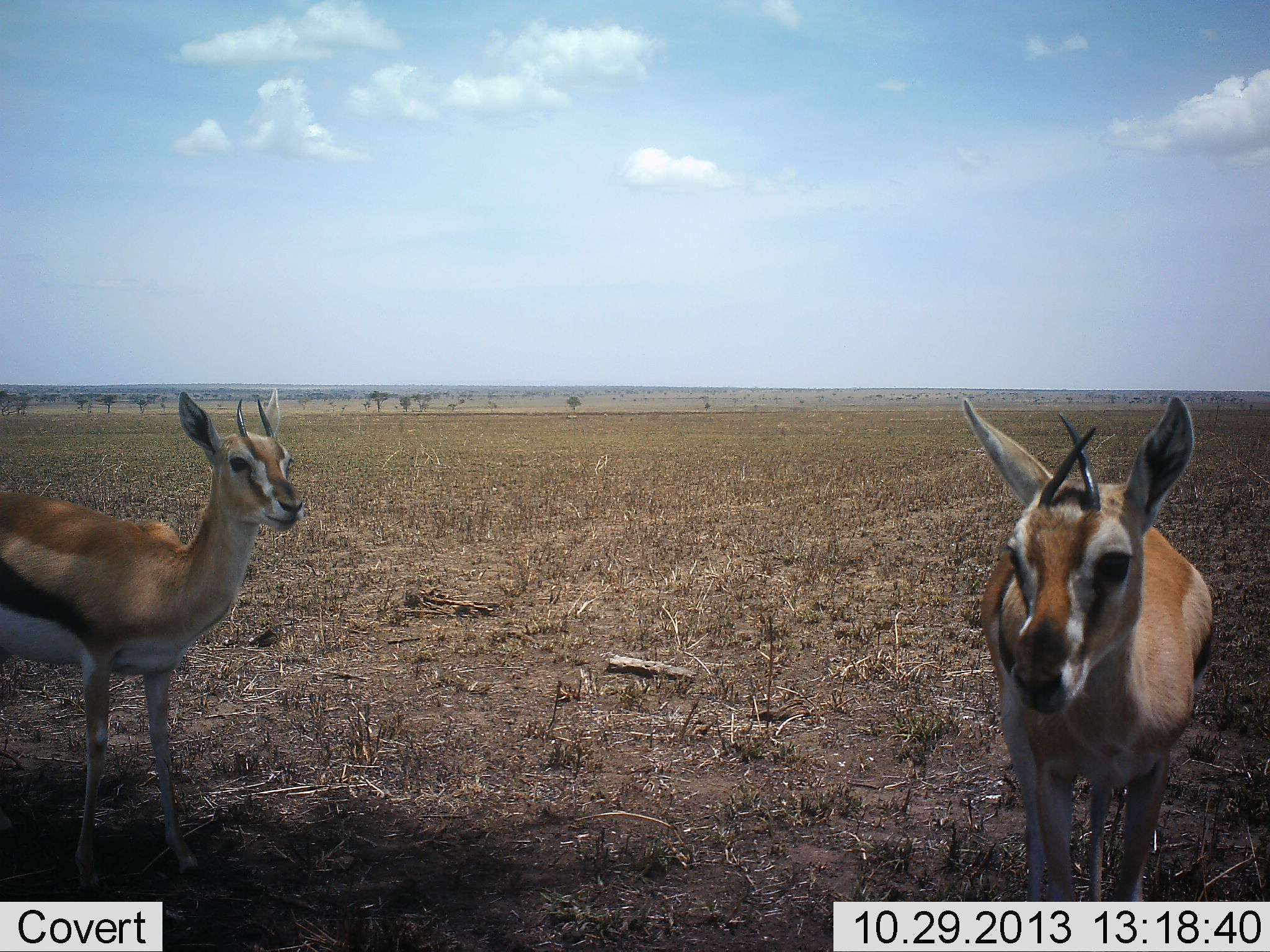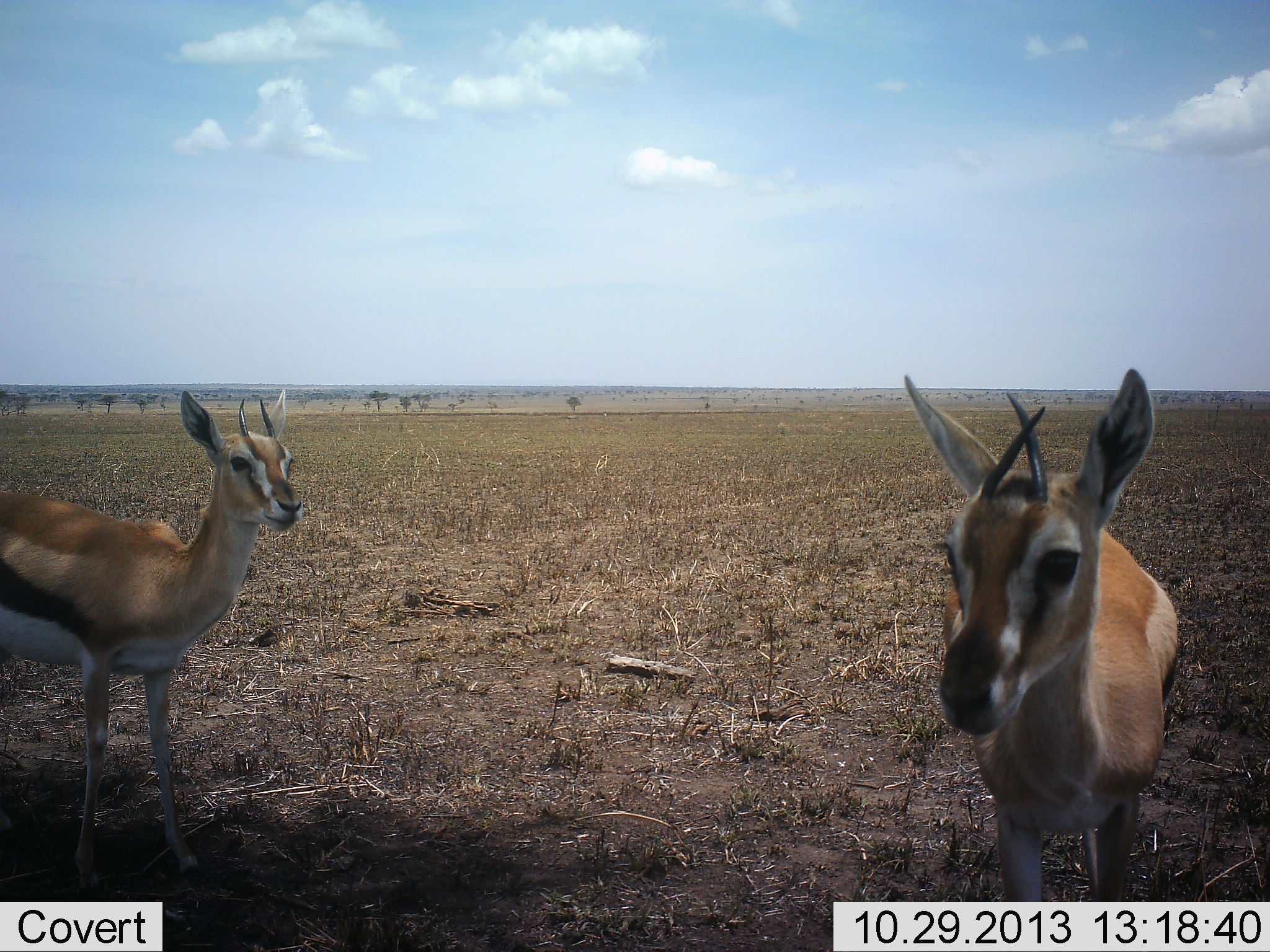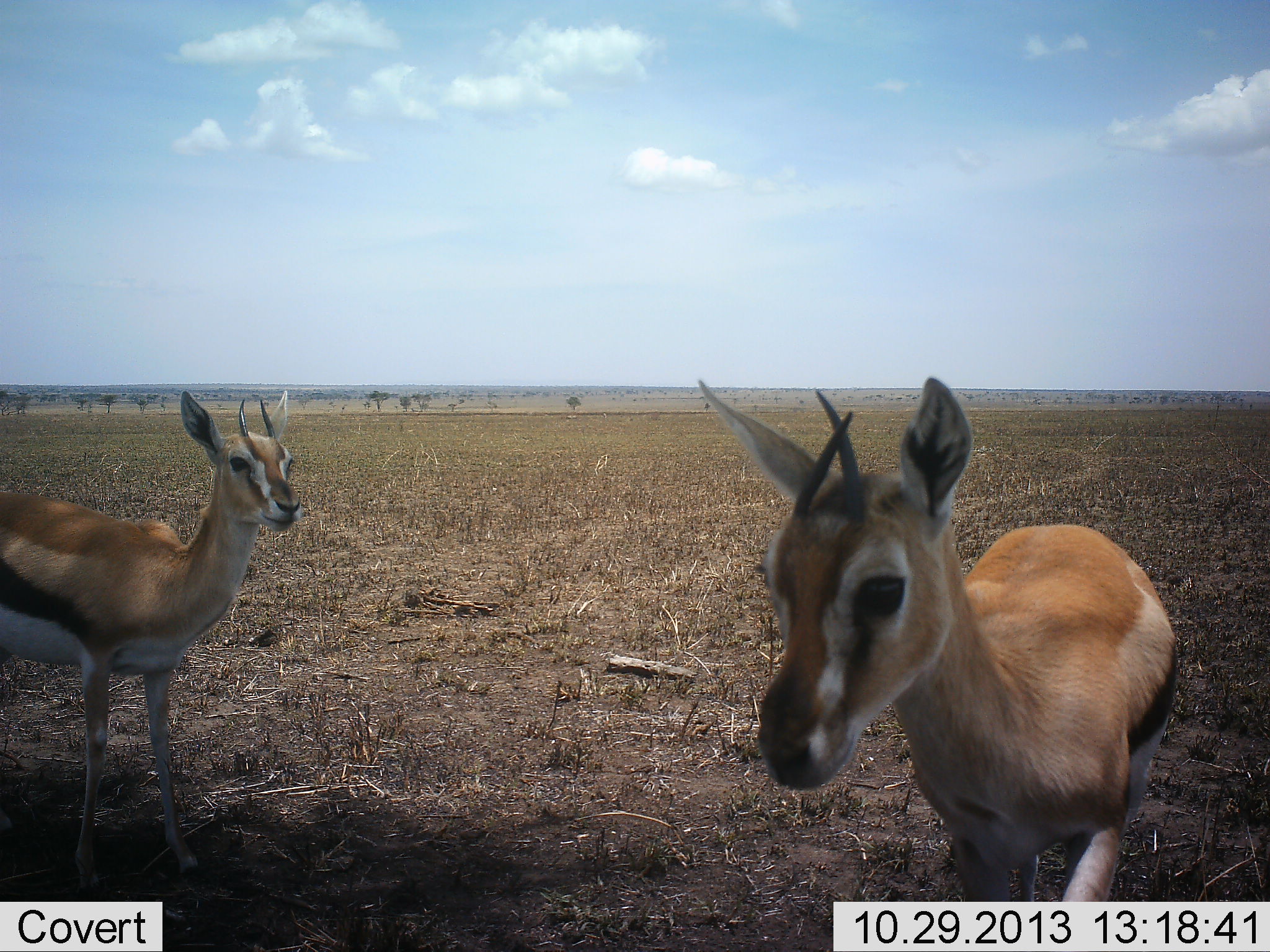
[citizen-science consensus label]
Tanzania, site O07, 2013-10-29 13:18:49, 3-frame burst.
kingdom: Animalia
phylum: Chordata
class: Mammalia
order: Artiodactyla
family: Bovidae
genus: Eudorcas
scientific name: Eudorcas thomsonii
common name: thomson's gazelle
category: gazellethomsons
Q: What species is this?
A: Gazellethomsons (thomson's gazelle) (Eudorcas thomsonii).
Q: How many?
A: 2.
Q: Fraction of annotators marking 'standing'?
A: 100%.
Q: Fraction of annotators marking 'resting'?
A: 0%.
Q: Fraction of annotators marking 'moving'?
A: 30%.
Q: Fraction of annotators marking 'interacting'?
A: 0%.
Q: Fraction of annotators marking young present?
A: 0%.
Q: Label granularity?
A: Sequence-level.